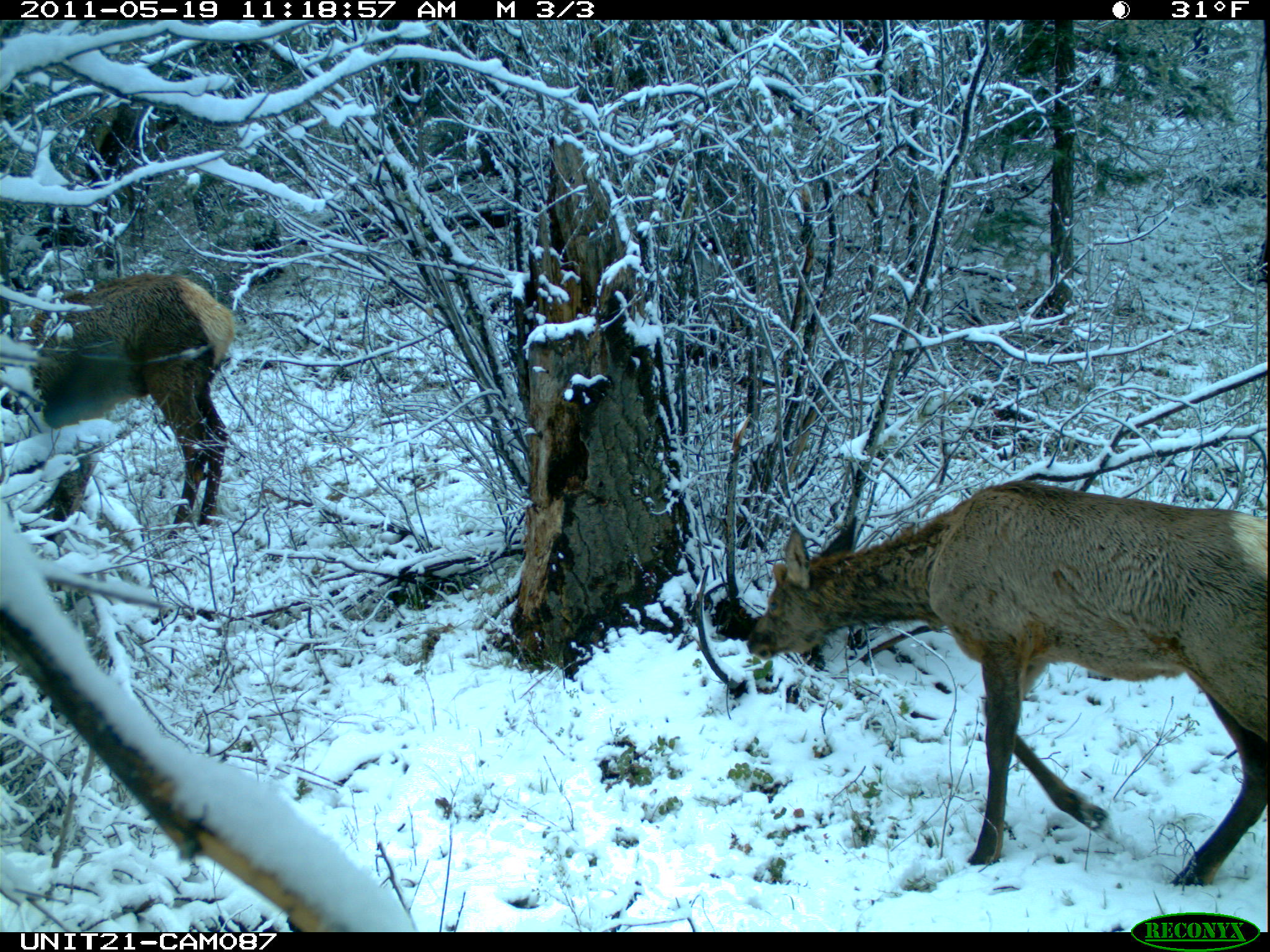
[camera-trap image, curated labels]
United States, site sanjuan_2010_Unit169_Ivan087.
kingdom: Animalia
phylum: Chordata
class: Mammalia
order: Artiodactyla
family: Cervidae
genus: Cervus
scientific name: Cervus elaphus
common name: red deer